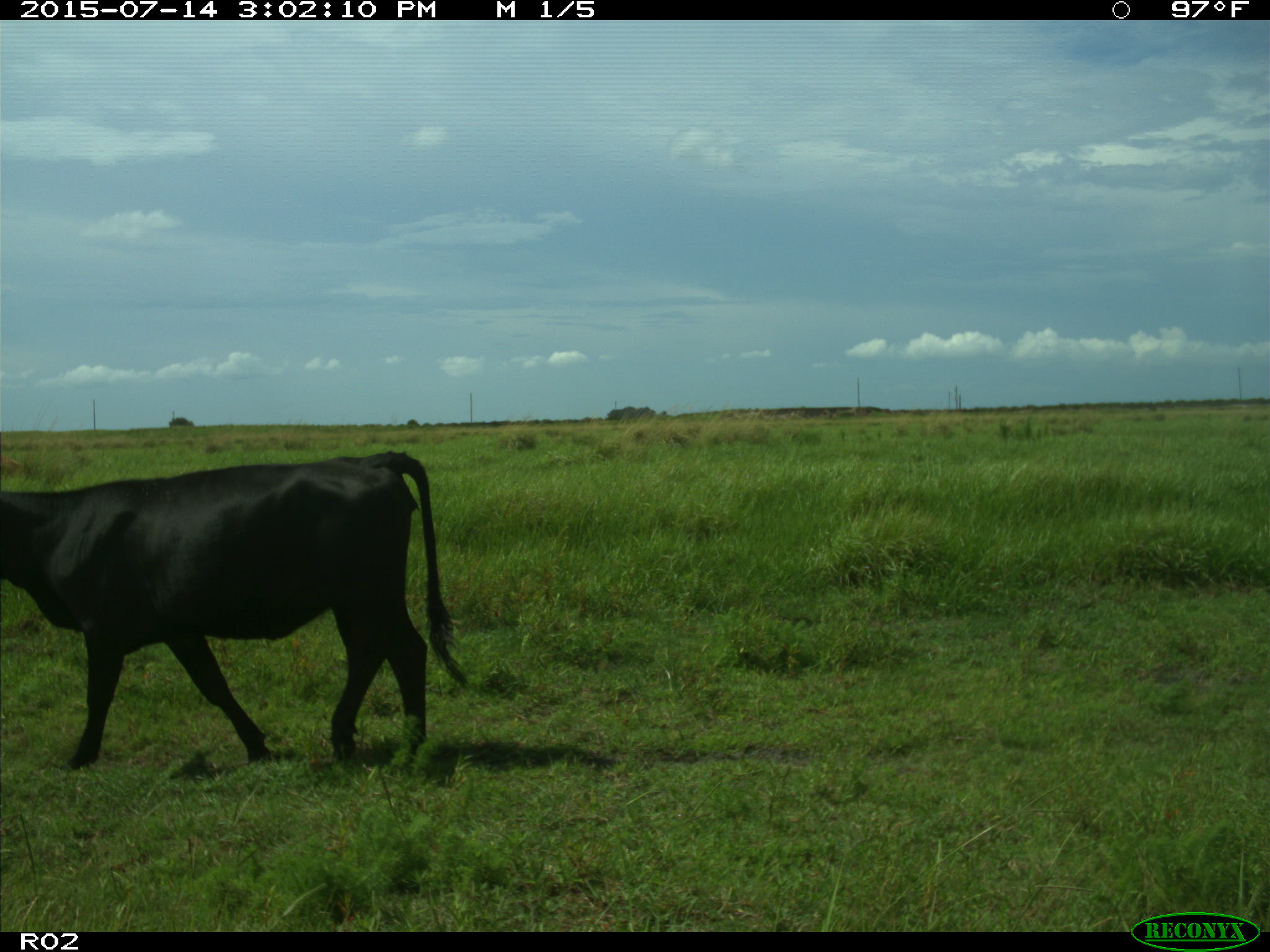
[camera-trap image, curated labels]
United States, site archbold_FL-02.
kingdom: Animalia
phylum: Chordata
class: Mammalia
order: Artiodactyla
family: Bovidae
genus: Bos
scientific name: Bos taurus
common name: domestic cow